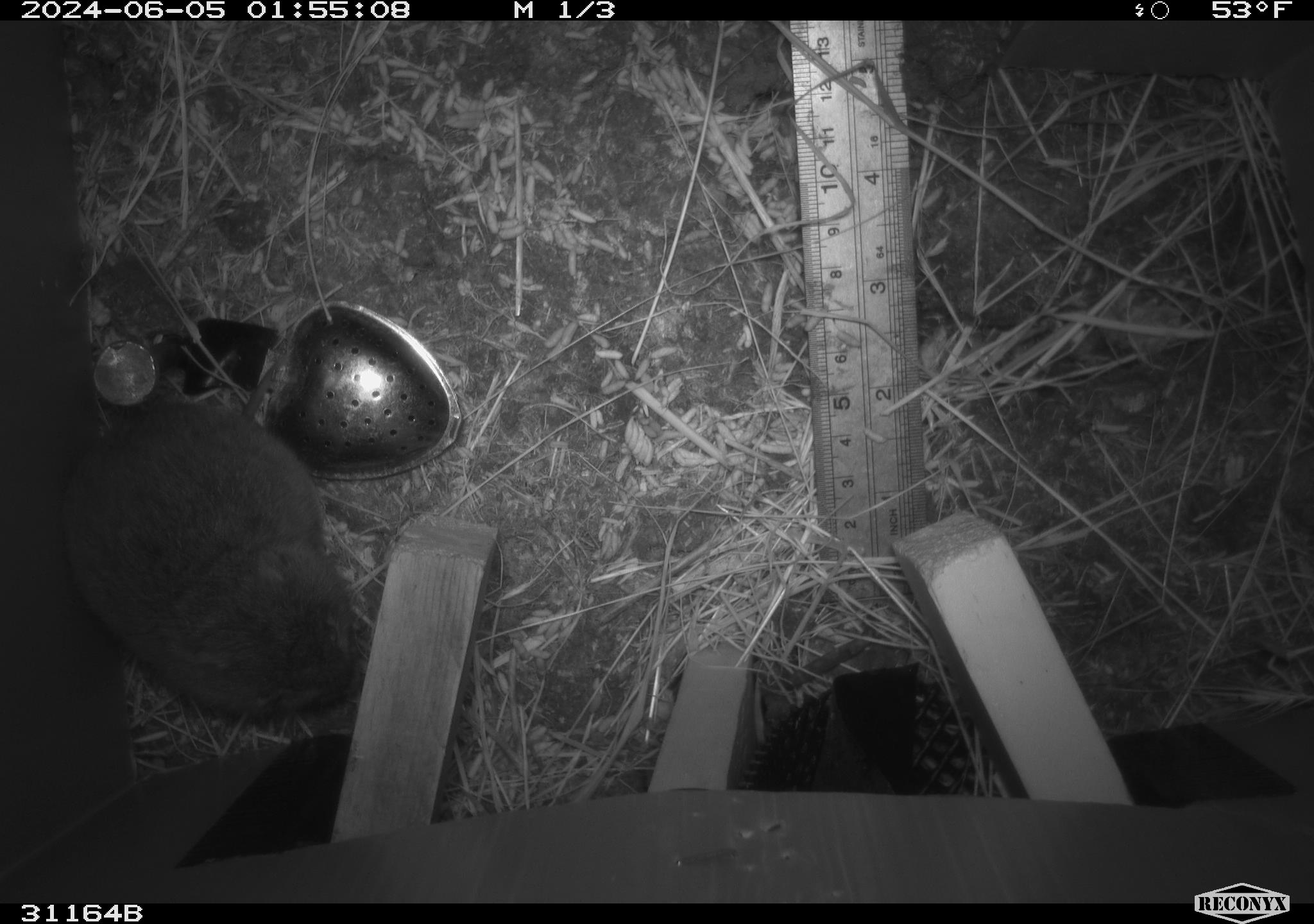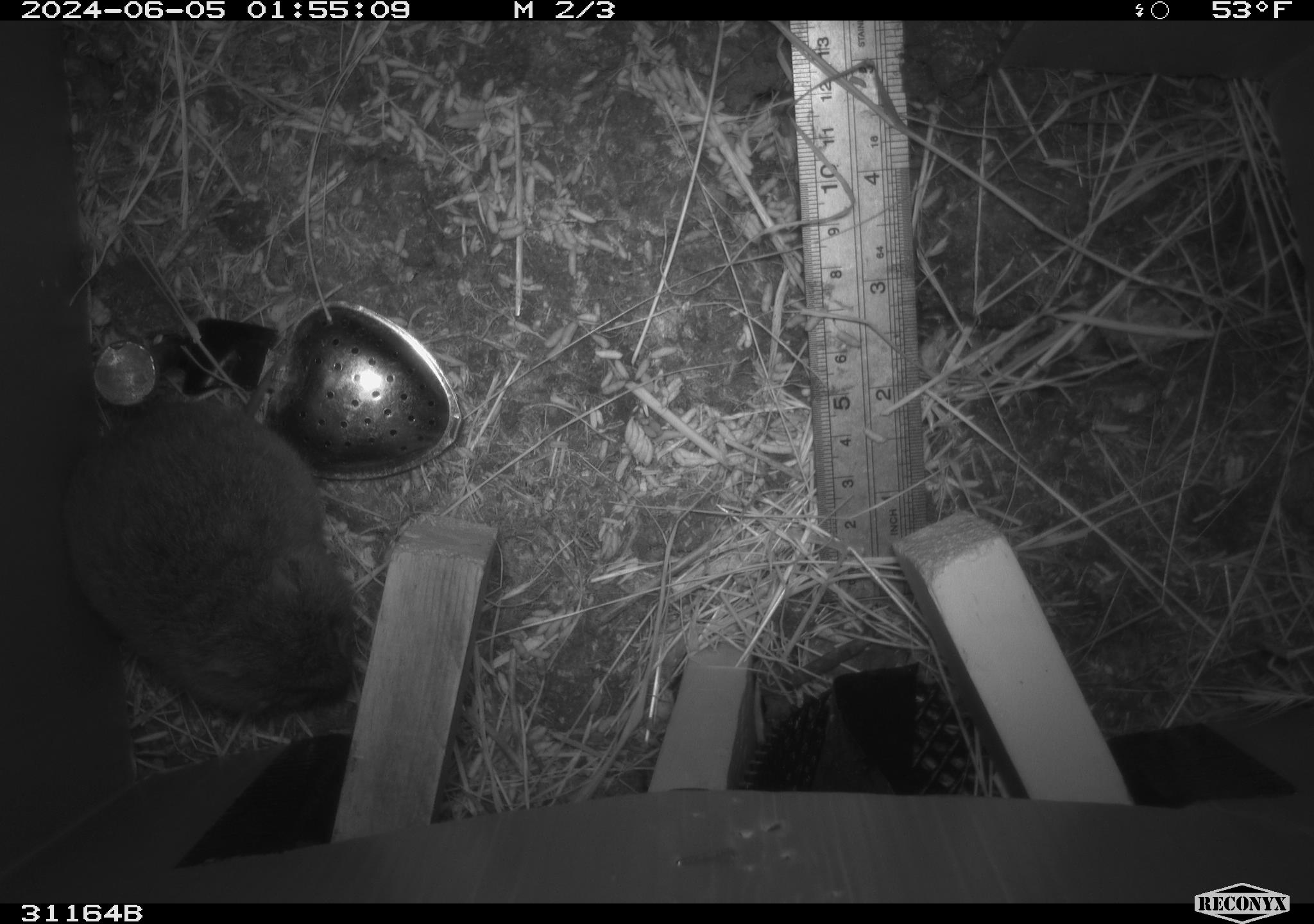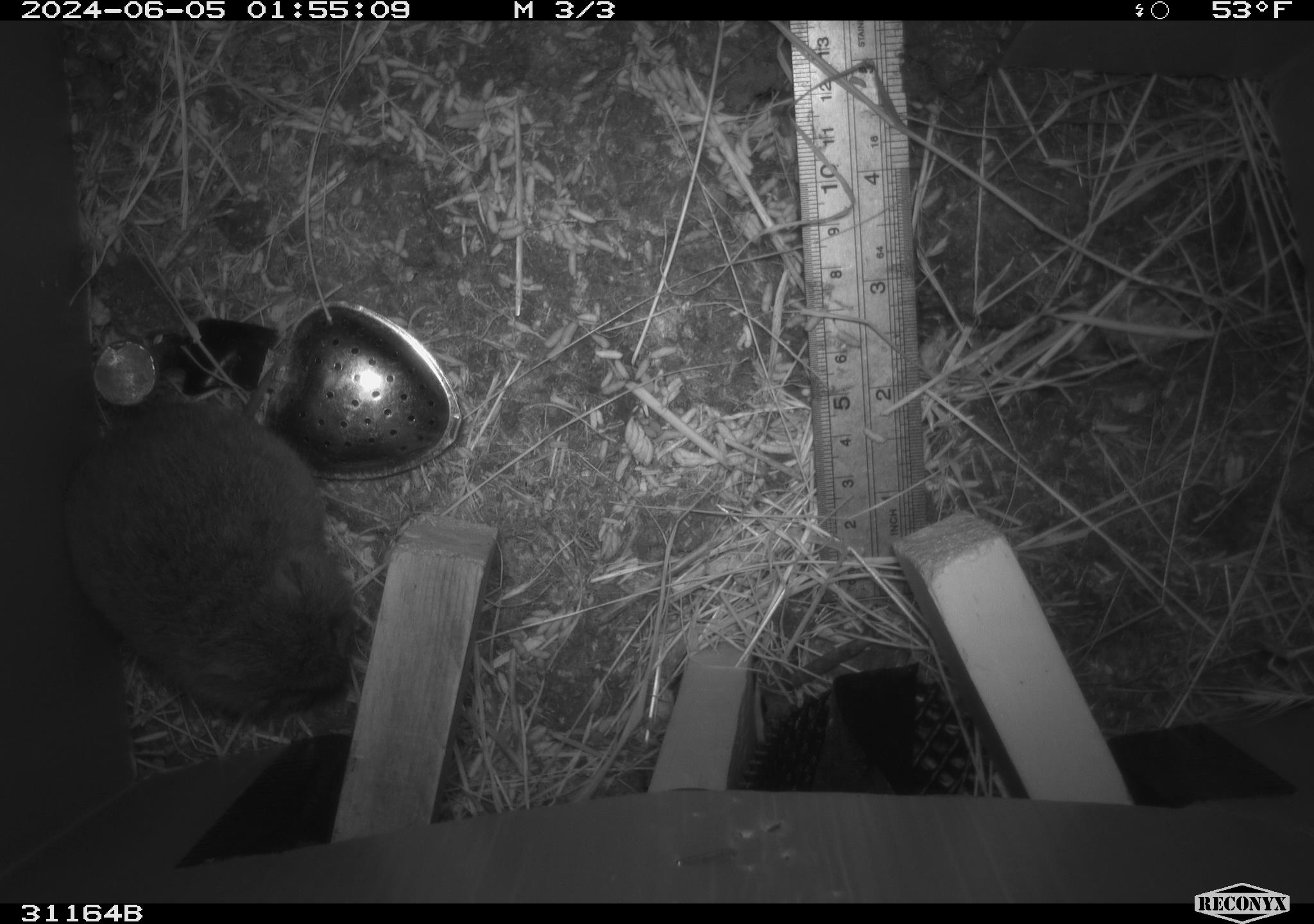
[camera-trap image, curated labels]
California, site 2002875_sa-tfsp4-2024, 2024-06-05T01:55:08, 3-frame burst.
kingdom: Animalia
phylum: Chordata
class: Mammalia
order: Rodentia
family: Cricetidae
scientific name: Arvicolinae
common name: voles, lemmings, and muskrats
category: arvicolinae subfamily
Arvicolinae subfamily (voles, lemmings, and muskrats) (Arvicolinae).